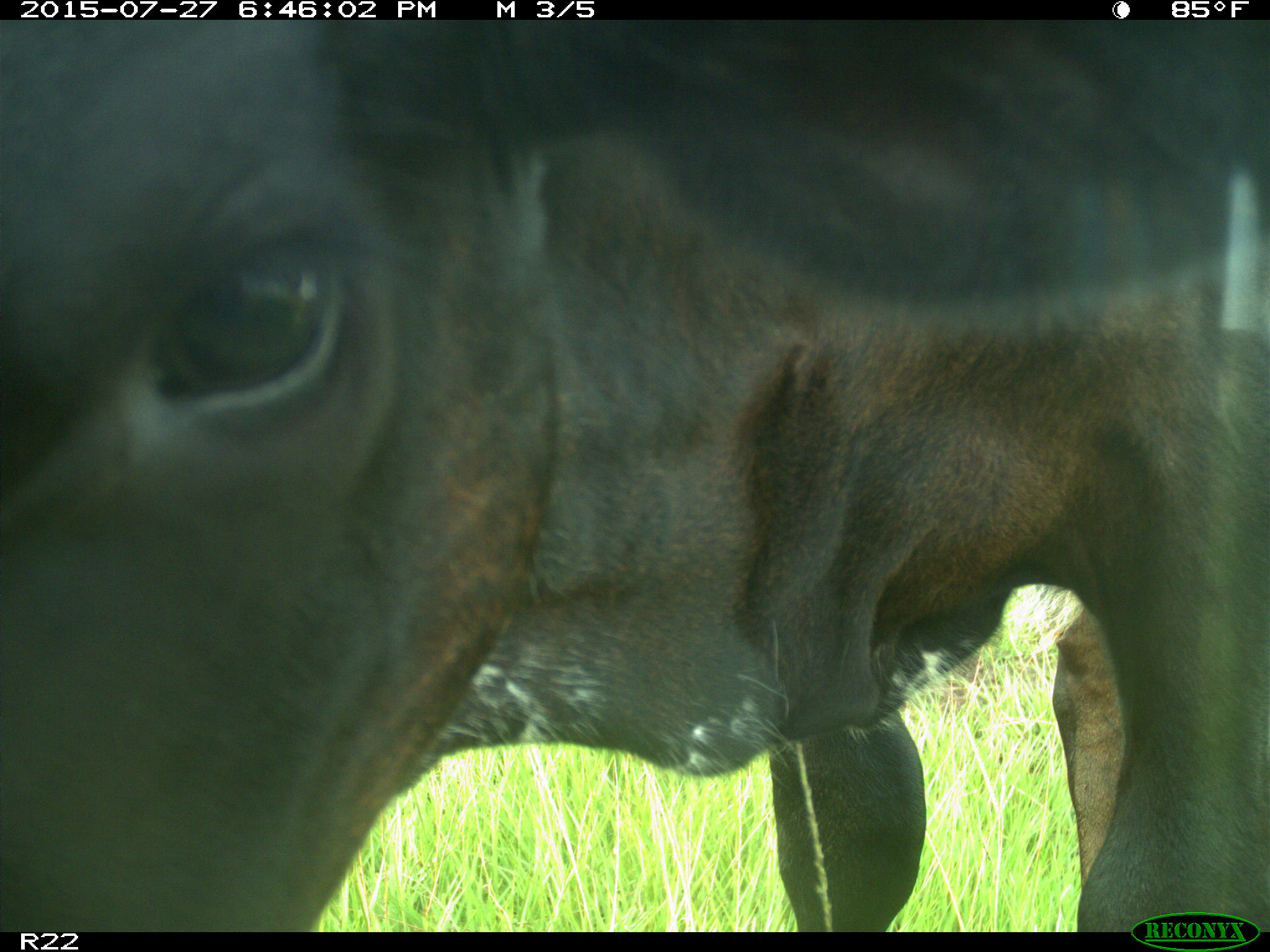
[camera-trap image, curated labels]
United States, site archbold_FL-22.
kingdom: Animalia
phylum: Chordata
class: Mammalia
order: Artiodactyla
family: Bovidae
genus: Bos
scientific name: Bos taurus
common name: domestic cow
Bos taurus (domestic cow).